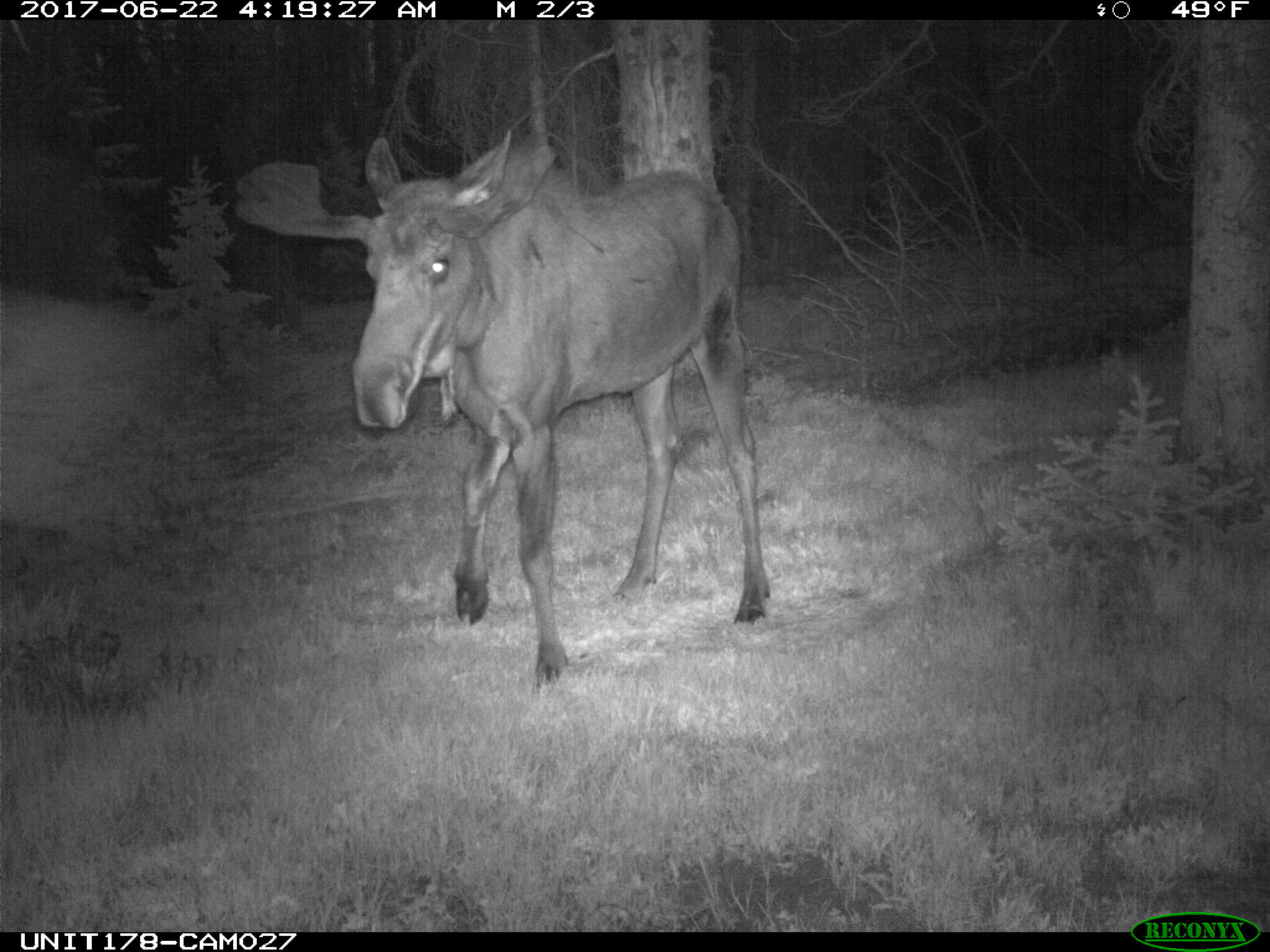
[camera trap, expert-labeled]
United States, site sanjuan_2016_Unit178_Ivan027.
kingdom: Animalia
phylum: Chordata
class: Mammalia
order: Artiodactyla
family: Cervidae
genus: Alces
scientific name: Alces alces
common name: moose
Alces alces (moose).